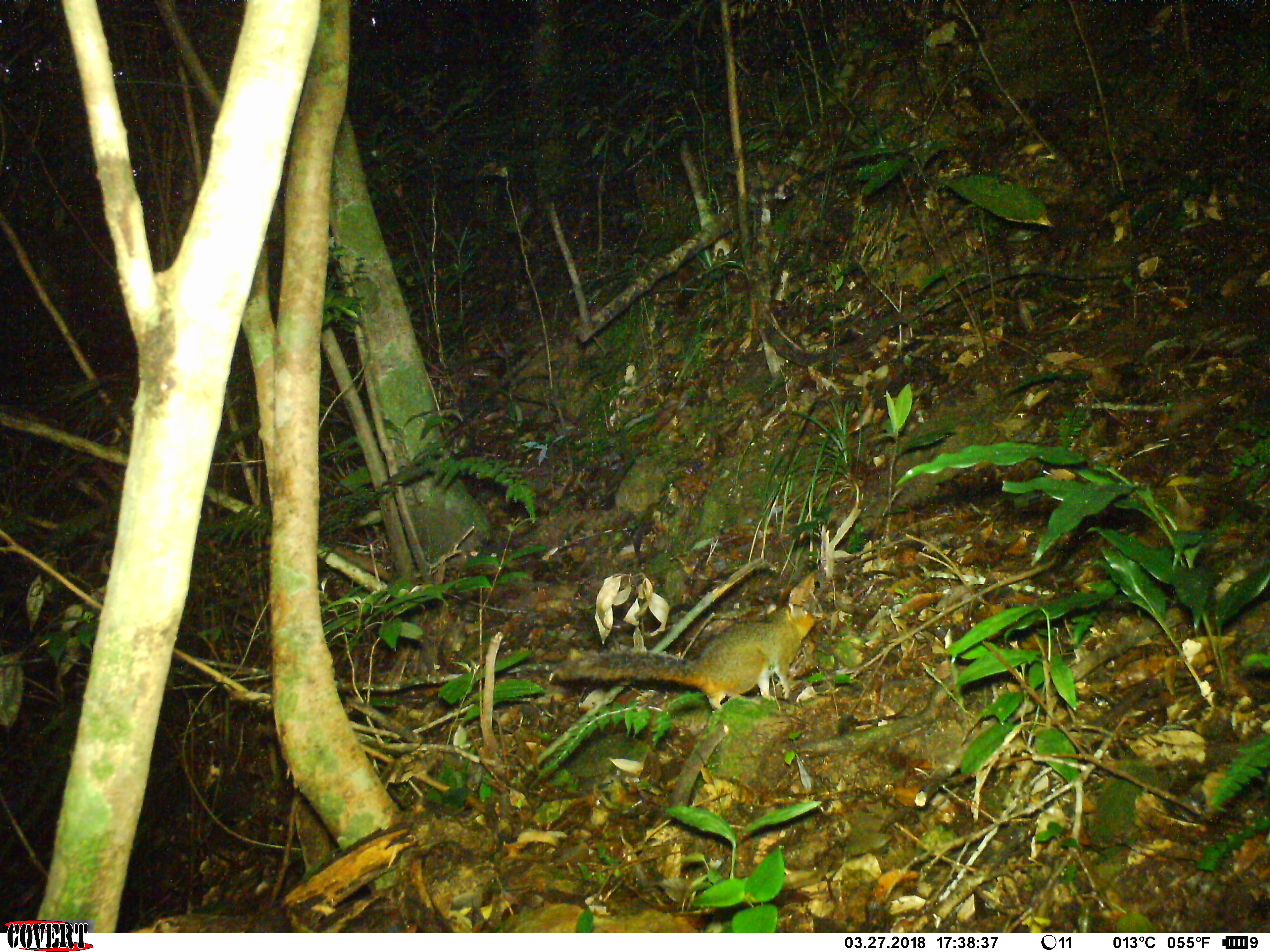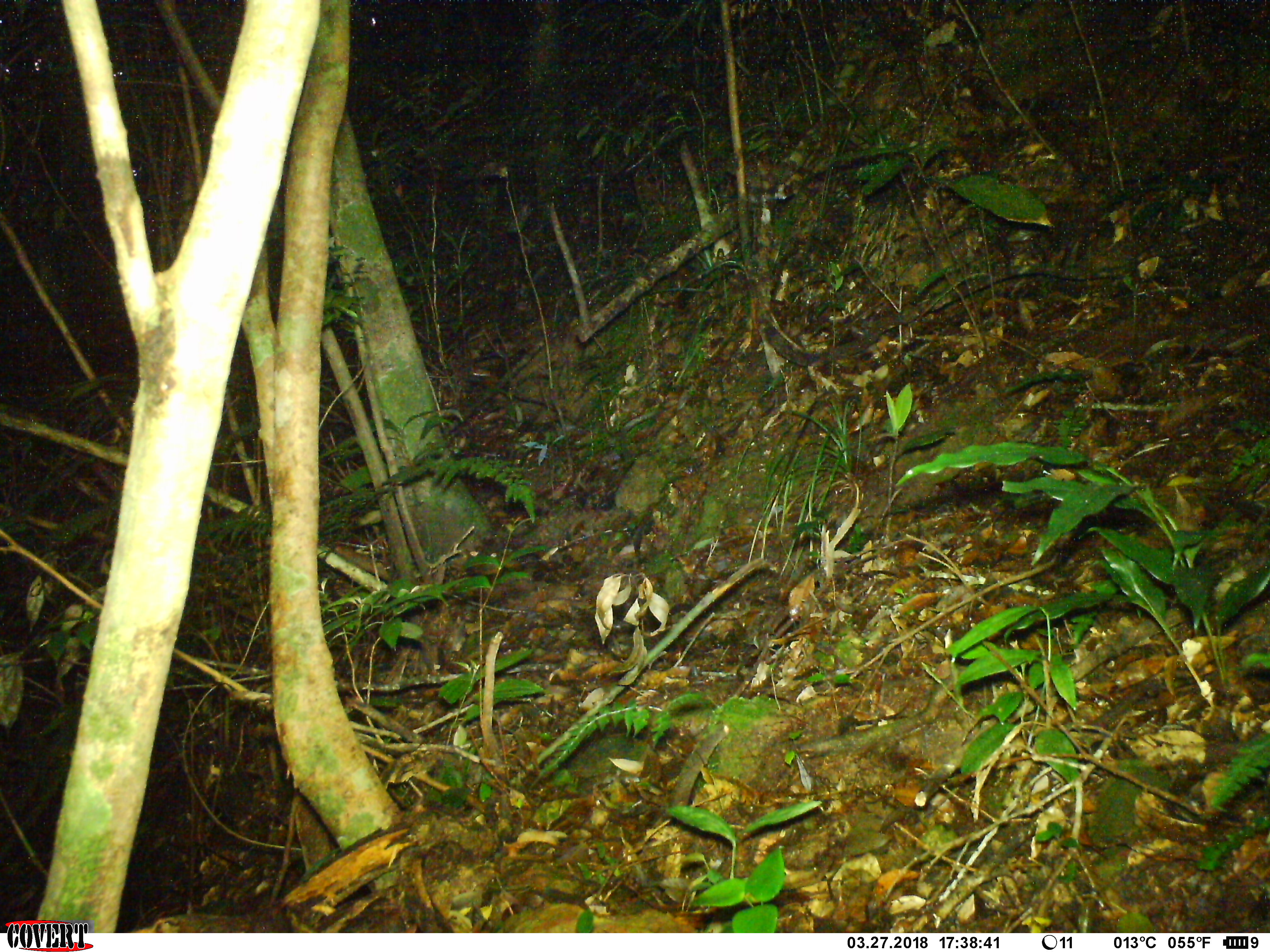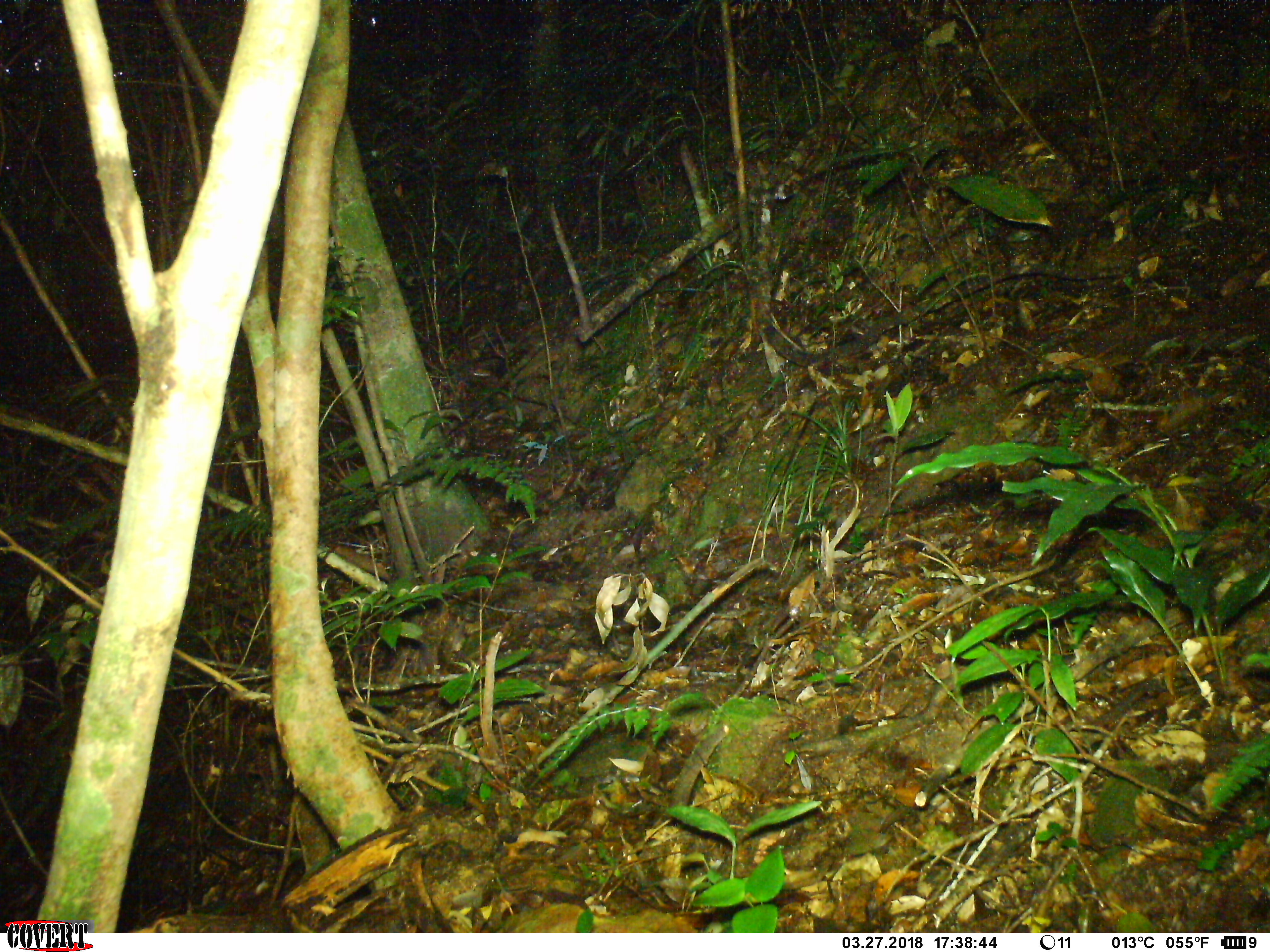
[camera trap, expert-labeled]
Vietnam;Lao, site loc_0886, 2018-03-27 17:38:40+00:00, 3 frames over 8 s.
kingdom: Animalia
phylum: Chordata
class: Mammalia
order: Rodentia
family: Sciuridae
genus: Dremomys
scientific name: Dremomys rufigenis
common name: red-cheeked squirrel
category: red cheeked squirrel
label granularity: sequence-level